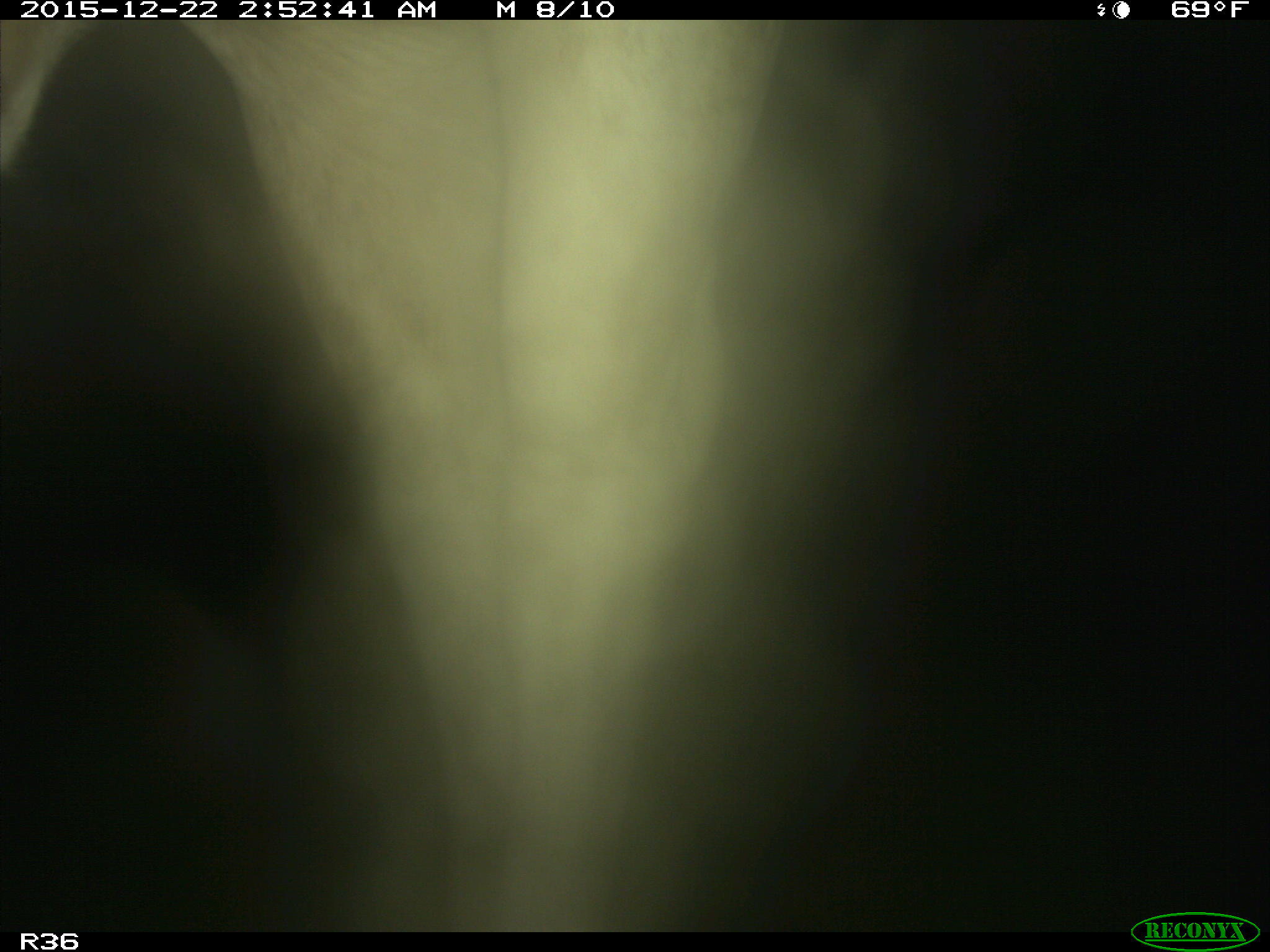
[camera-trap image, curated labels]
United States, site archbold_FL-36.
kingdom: Animalia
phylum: Chordata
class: Mammalia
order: Artiodactyla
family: Bovidae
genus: Bos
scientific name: Bos taurus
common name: domestic cow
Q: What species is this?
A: Bos taurus (domestic cow).